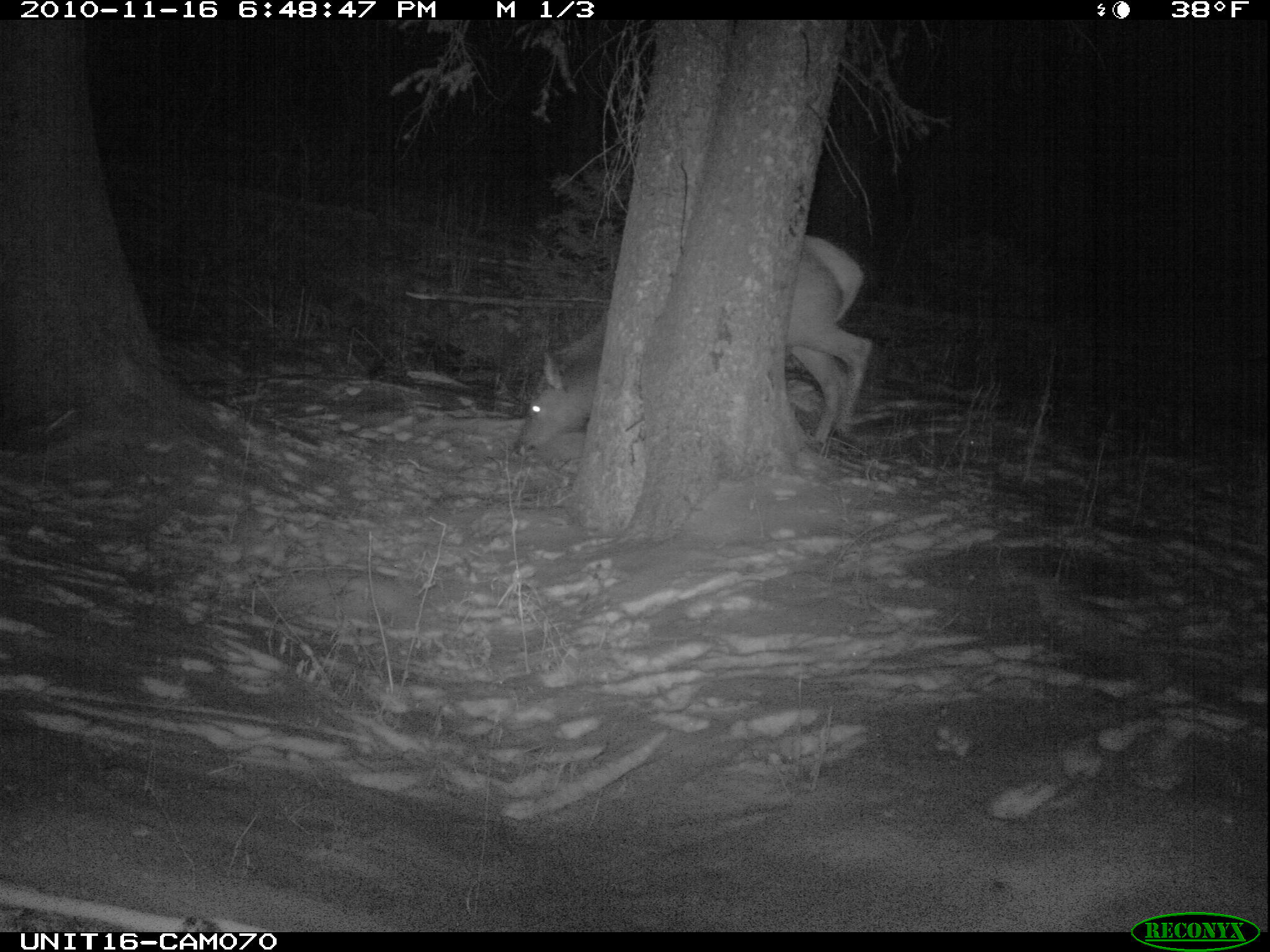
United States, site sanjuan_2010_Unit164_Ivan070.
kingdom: Animalia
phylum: Chordata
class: Mammalia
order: Artiodactyla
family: Cervidae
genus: Cervus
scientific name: Cervus elaphus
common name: red deer